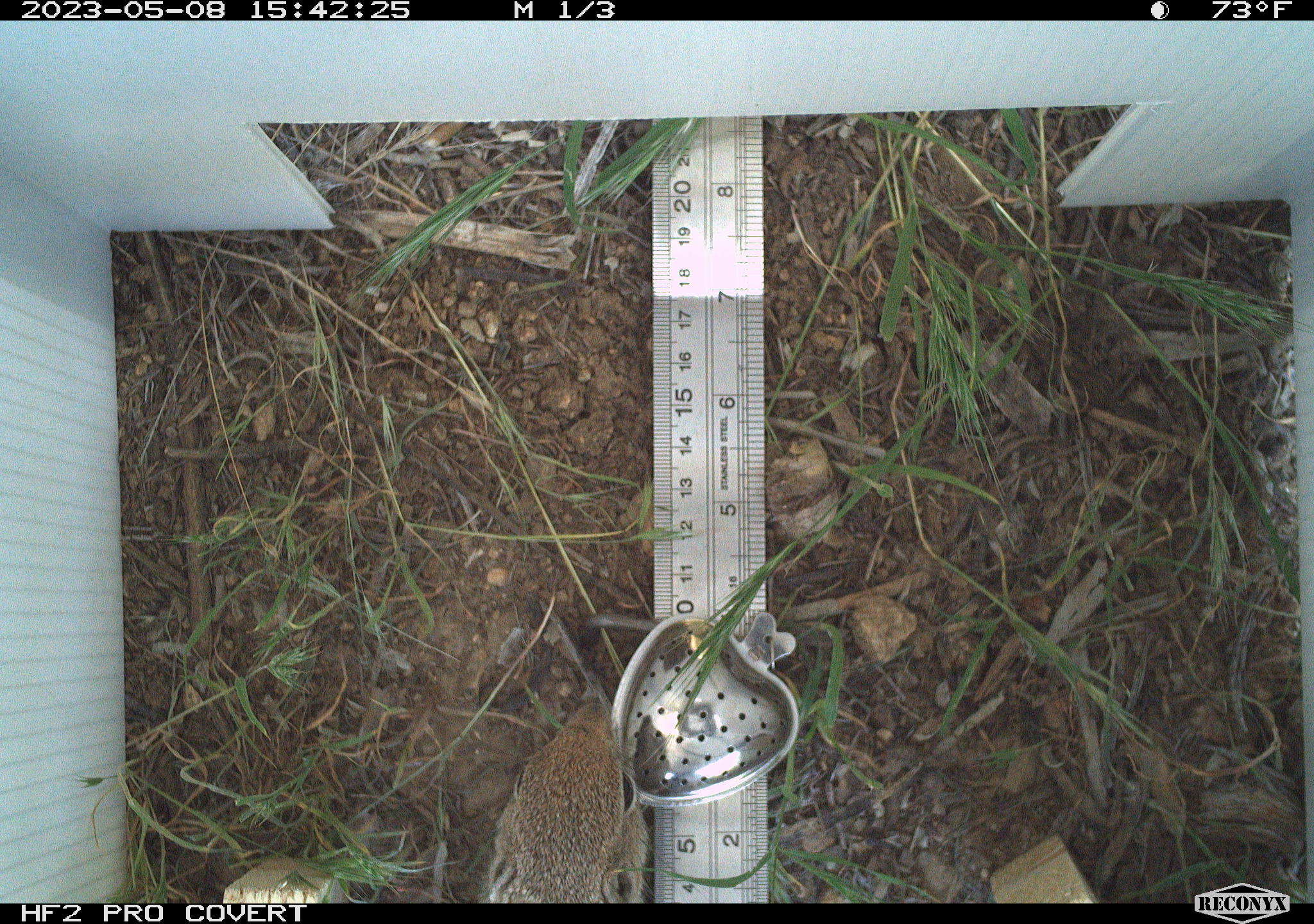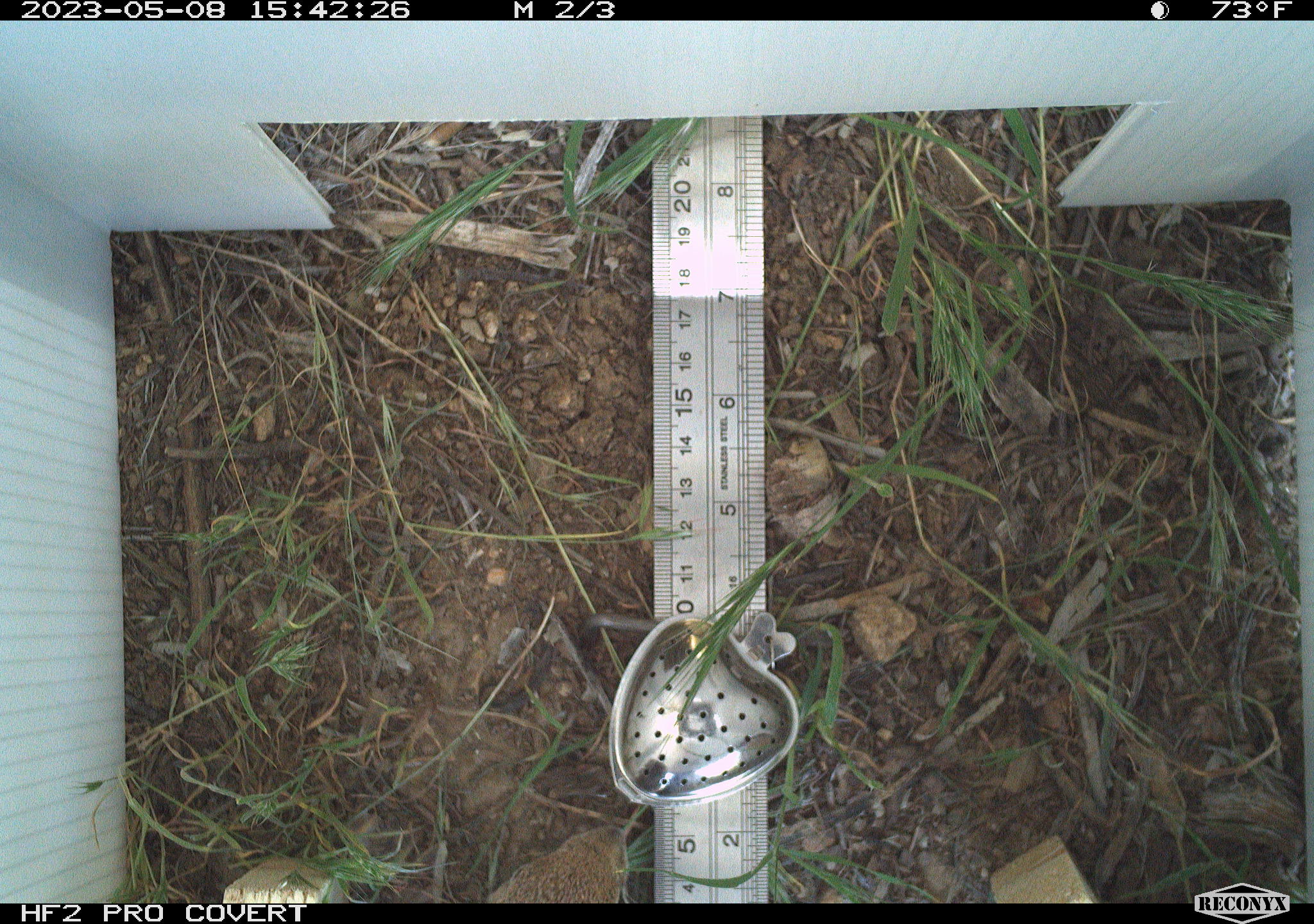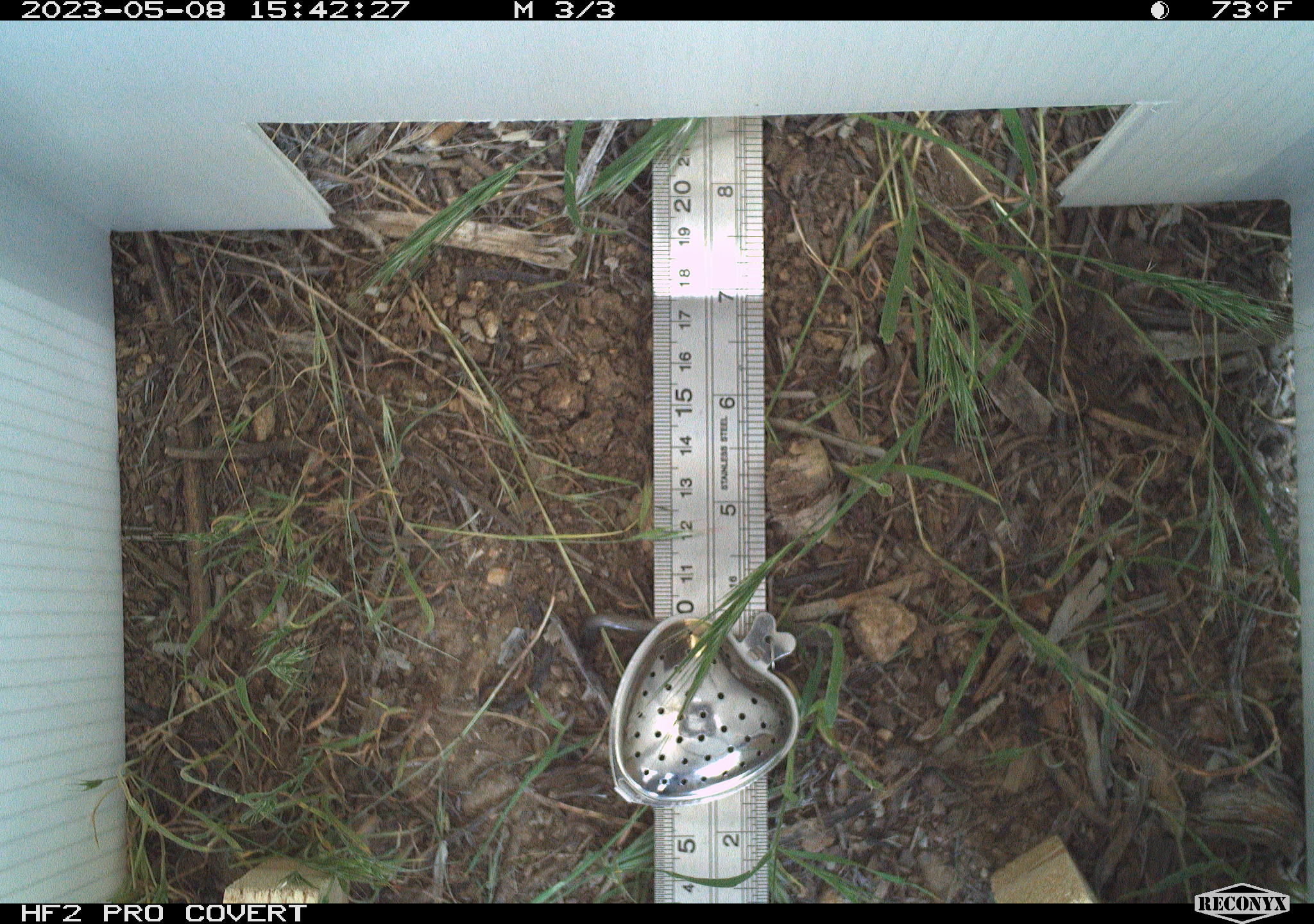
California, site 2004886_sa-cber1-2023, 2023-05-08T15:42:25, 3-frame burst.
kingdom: Animalia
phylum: Chordata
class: Mammalia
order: Rodentia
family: Sciuridae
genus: Ammospermophilus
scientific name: Ammospermophilus leucurus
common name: white-tailed antelope squirrel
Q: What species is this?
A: White-tailed antelope squirrel (Ammospermophilus leucurus).